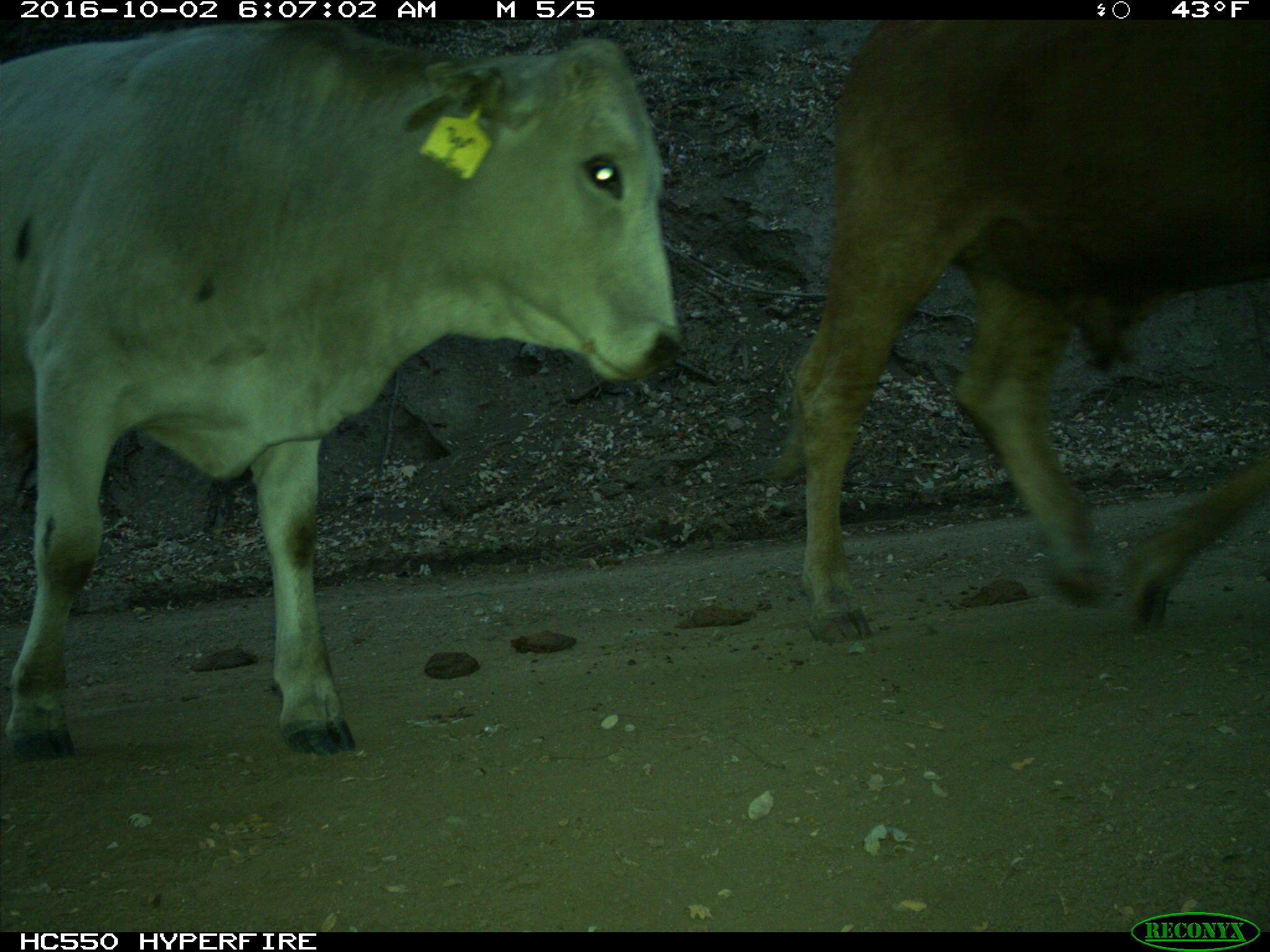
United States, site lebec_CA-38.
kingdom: Animalia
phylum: Chordata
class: Mammalia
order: Artiodactyla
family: Bovidae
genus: Bos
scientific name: Bos taurus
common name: domestic cow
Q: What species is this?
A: Bos taurus (domestic cow).